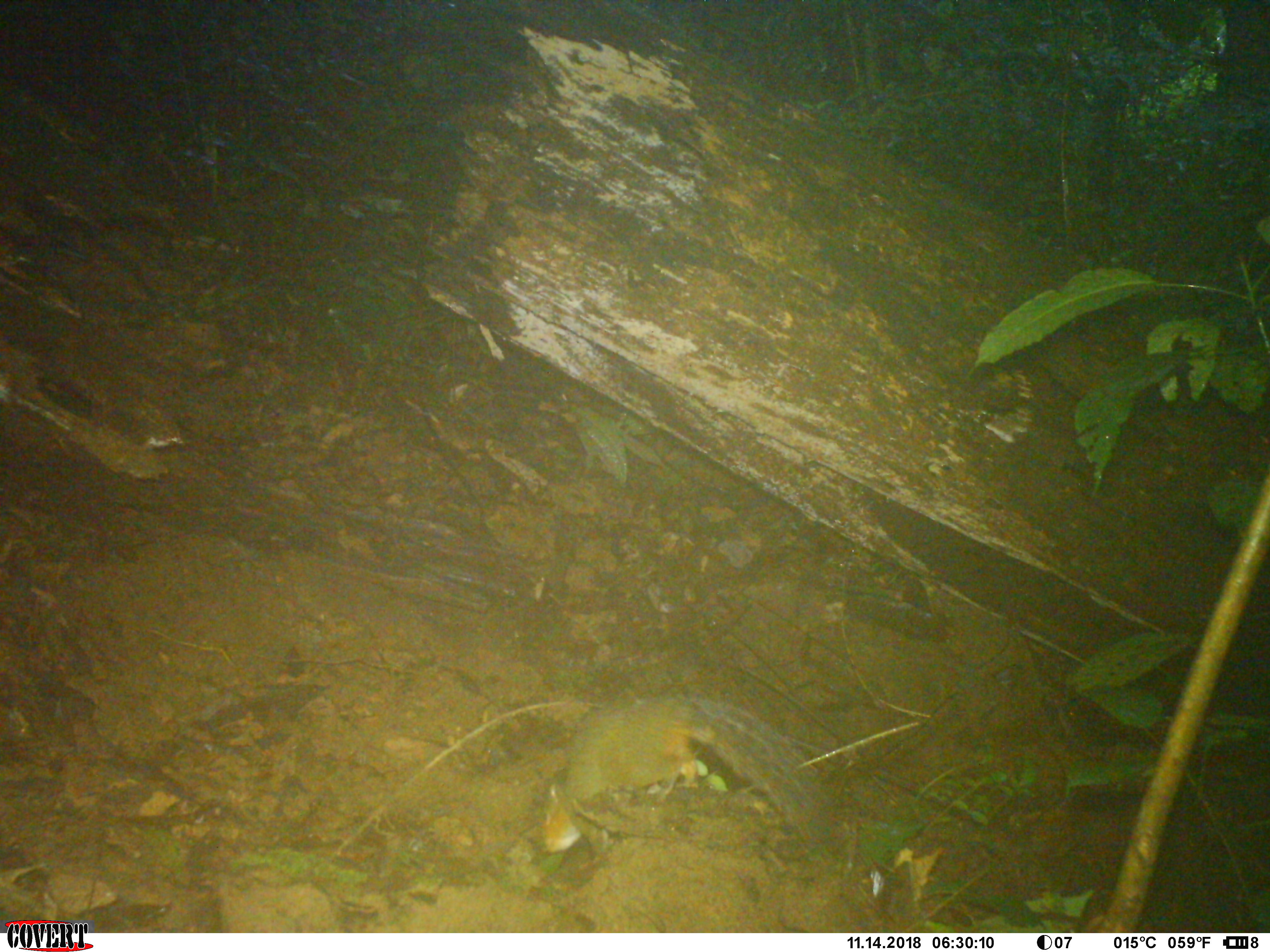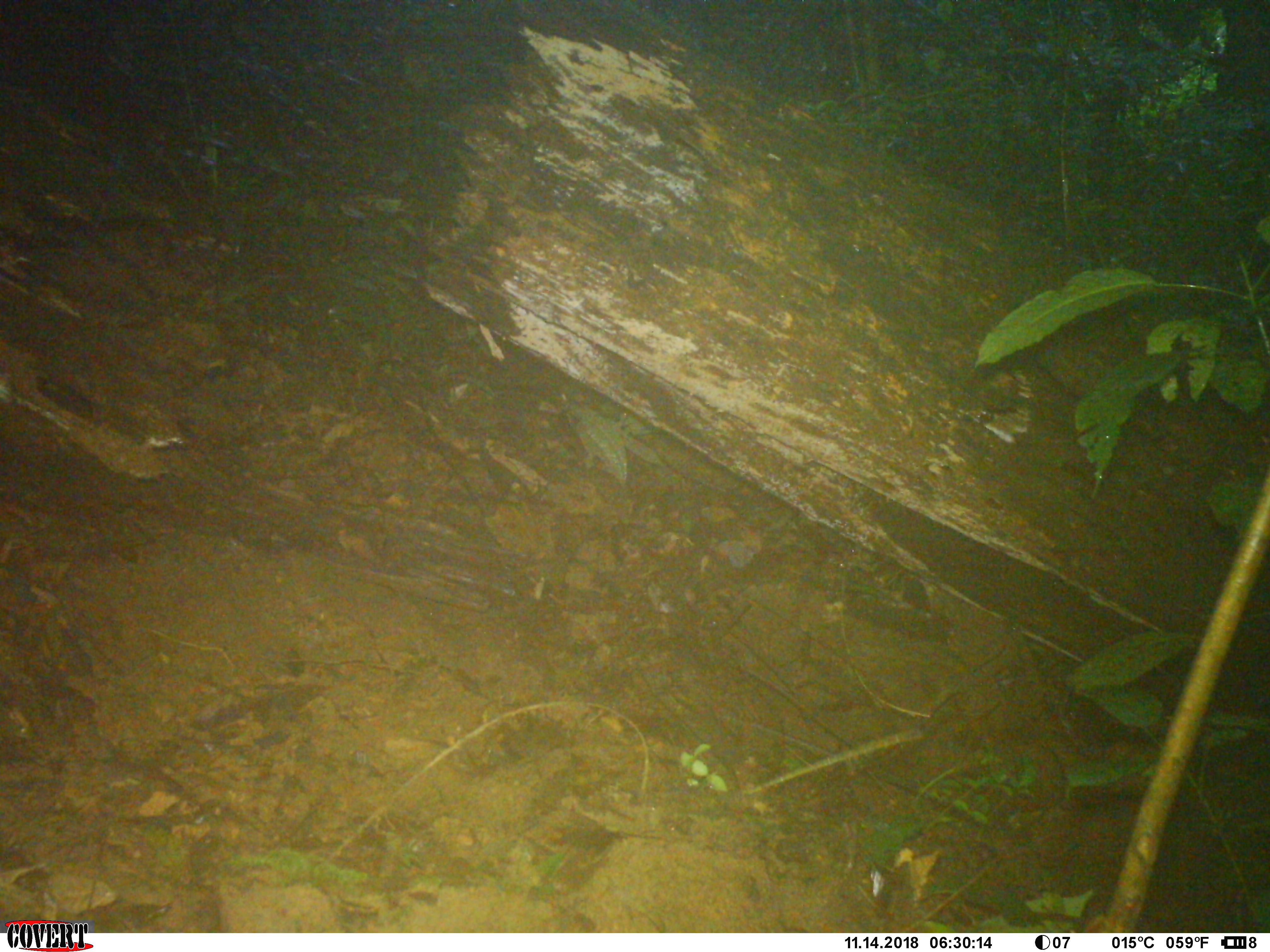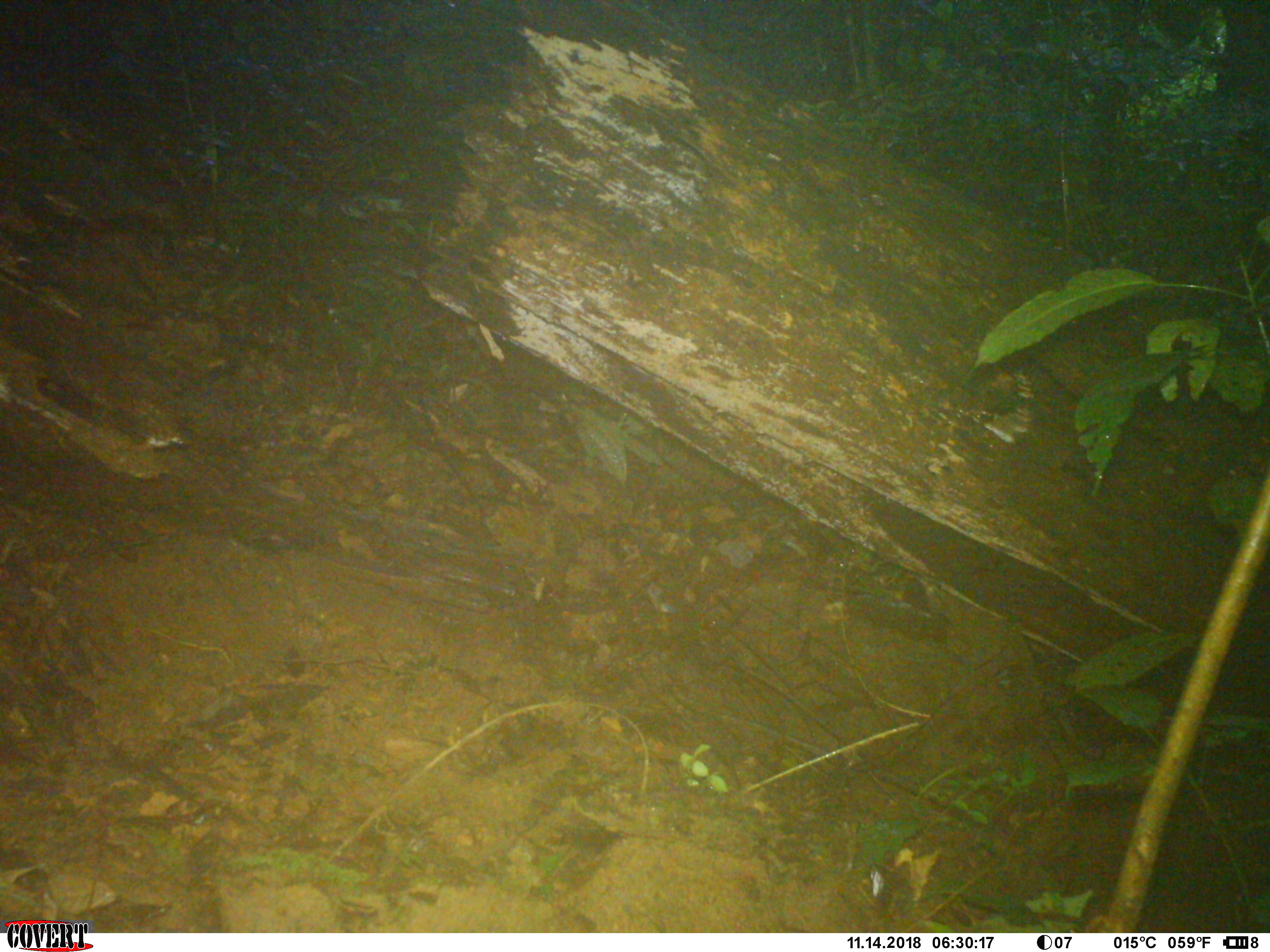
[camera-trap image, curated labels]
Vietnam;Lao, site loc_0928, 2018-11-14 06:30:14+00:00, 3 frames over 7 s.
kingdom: Animalia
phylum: Chordata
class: Mammalia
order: Rodentia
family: Sciuridae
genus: Dremomys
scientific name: Dremomys rufigenis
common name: red-cheeked squirrel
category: red cheeked squirrel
Red cheeked squirrel (red-cheeked squirrel) (Dremomys rufigenis). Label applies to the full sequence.